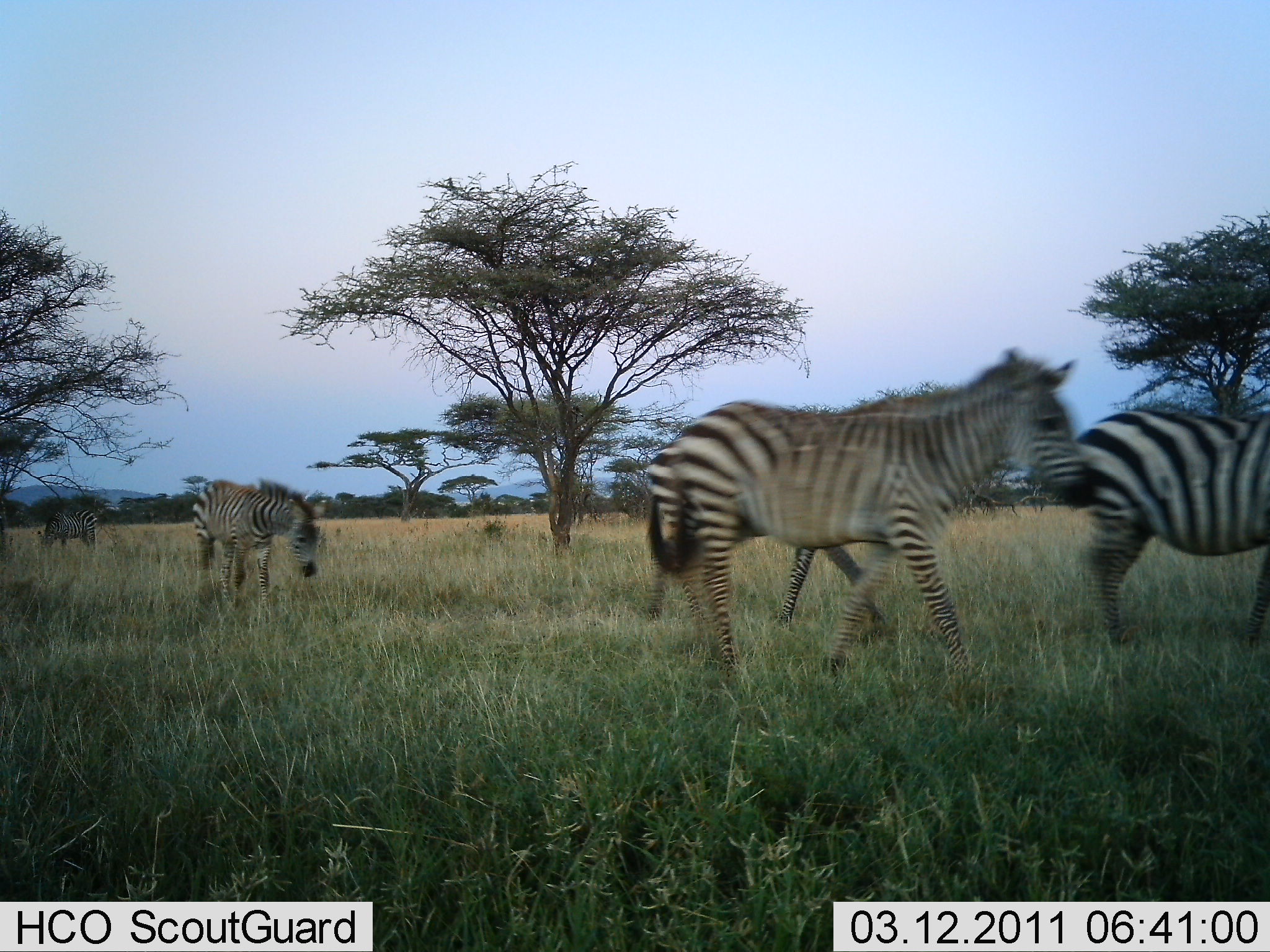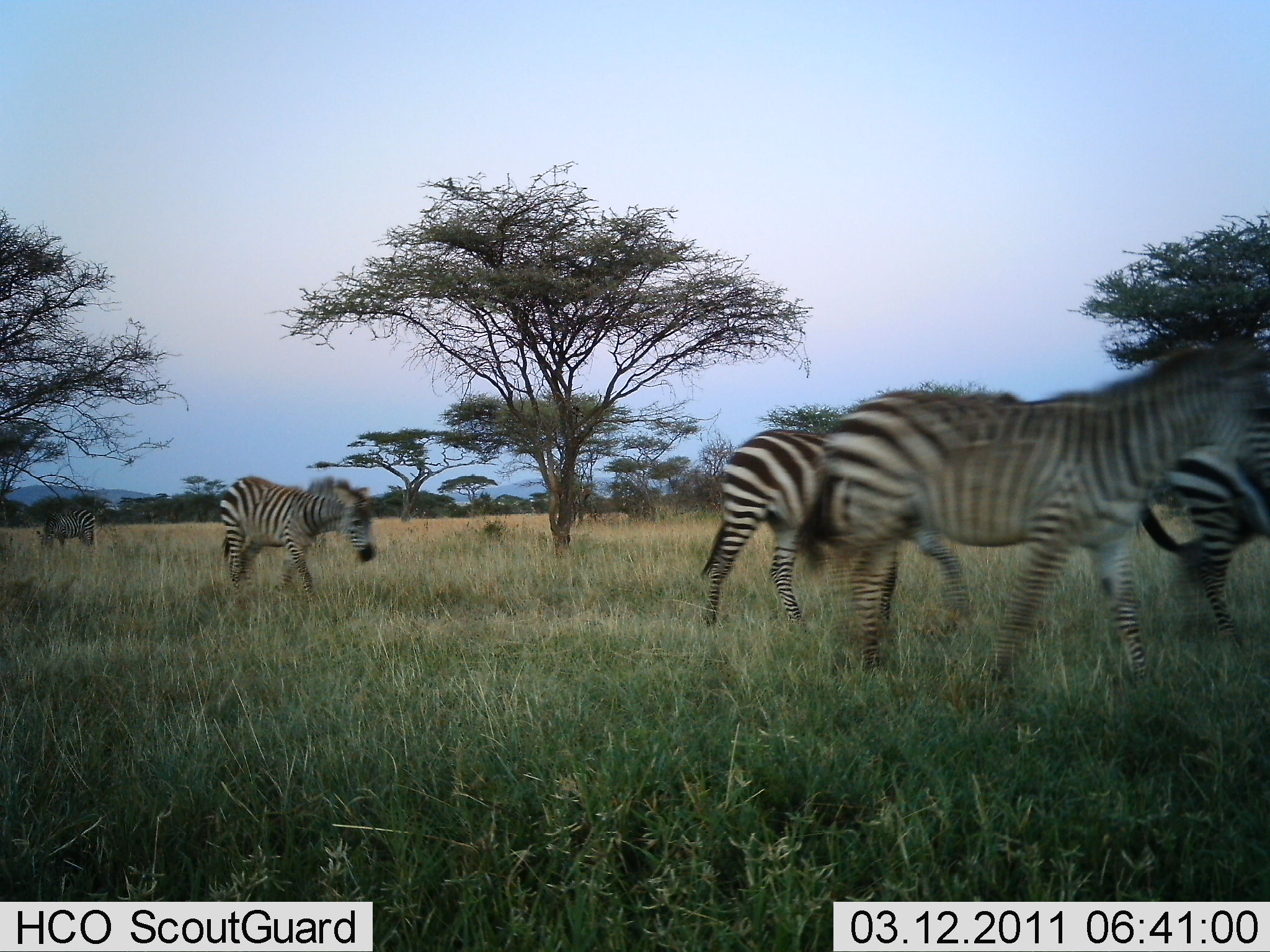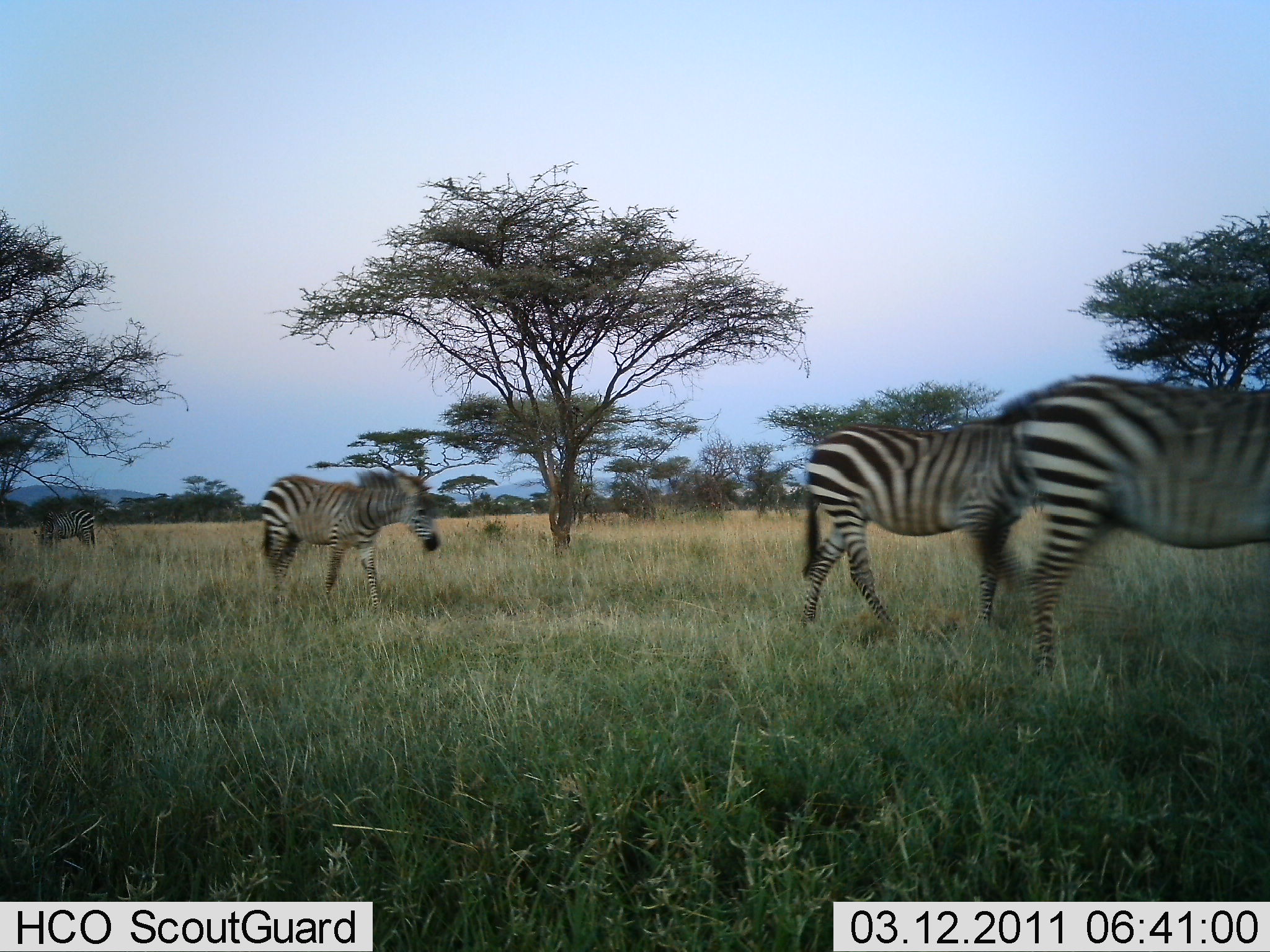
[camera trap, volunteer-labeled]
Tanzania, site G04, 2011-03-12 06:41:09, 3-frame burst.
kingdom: Animalia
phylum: Chordata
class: Mammalia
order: Perissodactyla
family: Equidae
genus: Equus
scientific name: Equus quagga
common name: plains zebra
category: zebra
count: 5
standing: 10%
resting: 0%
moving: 100%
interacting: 0%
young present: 10%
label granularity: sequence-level